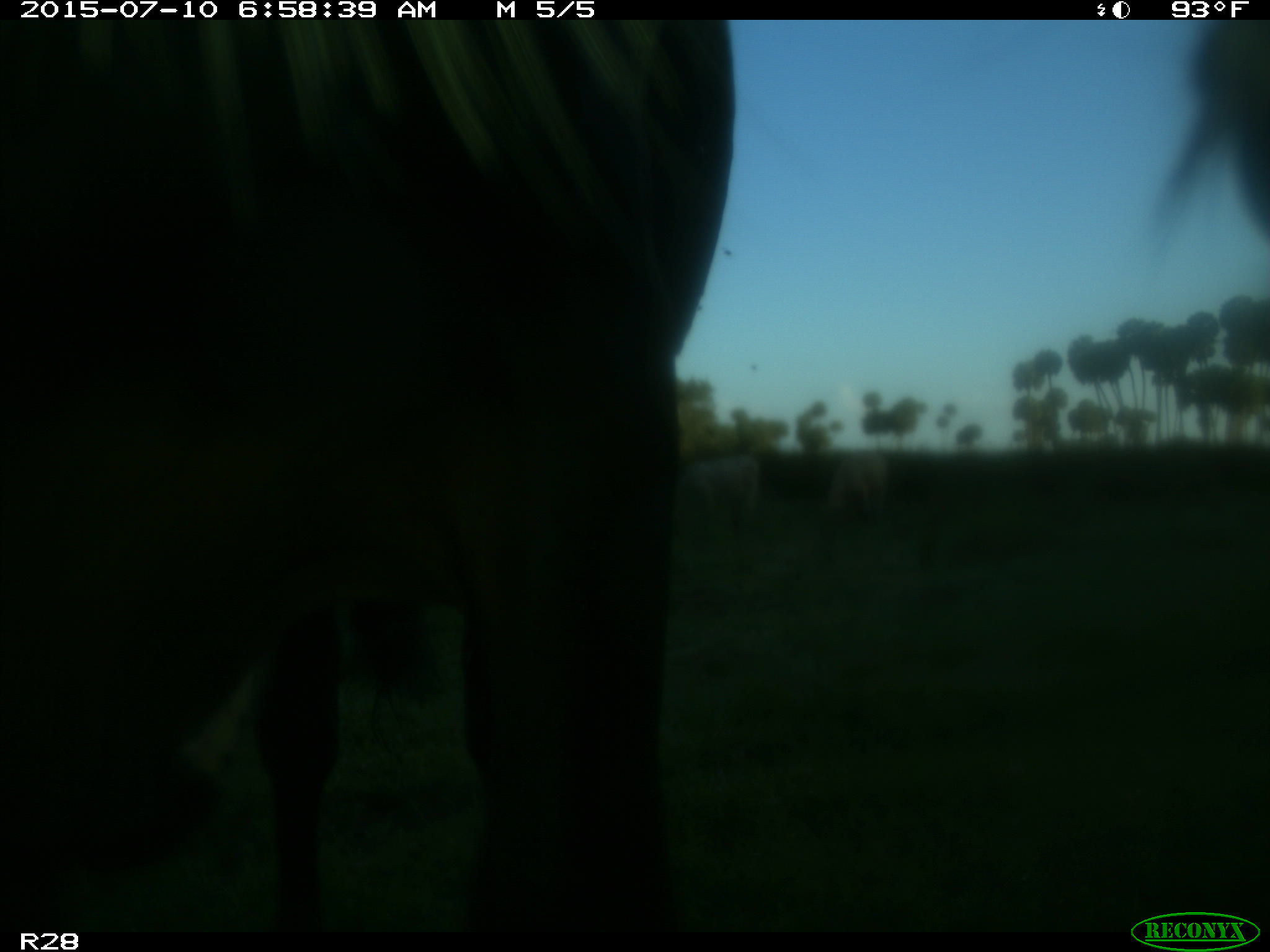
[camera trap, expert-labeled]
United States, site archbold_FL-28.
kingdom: Animalia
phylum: Chordata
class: Mammalia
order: Artiodactyla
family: Bovidae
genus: Bos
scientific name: Bos taurus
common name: domestic cow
Bos taurus (domestic cow).